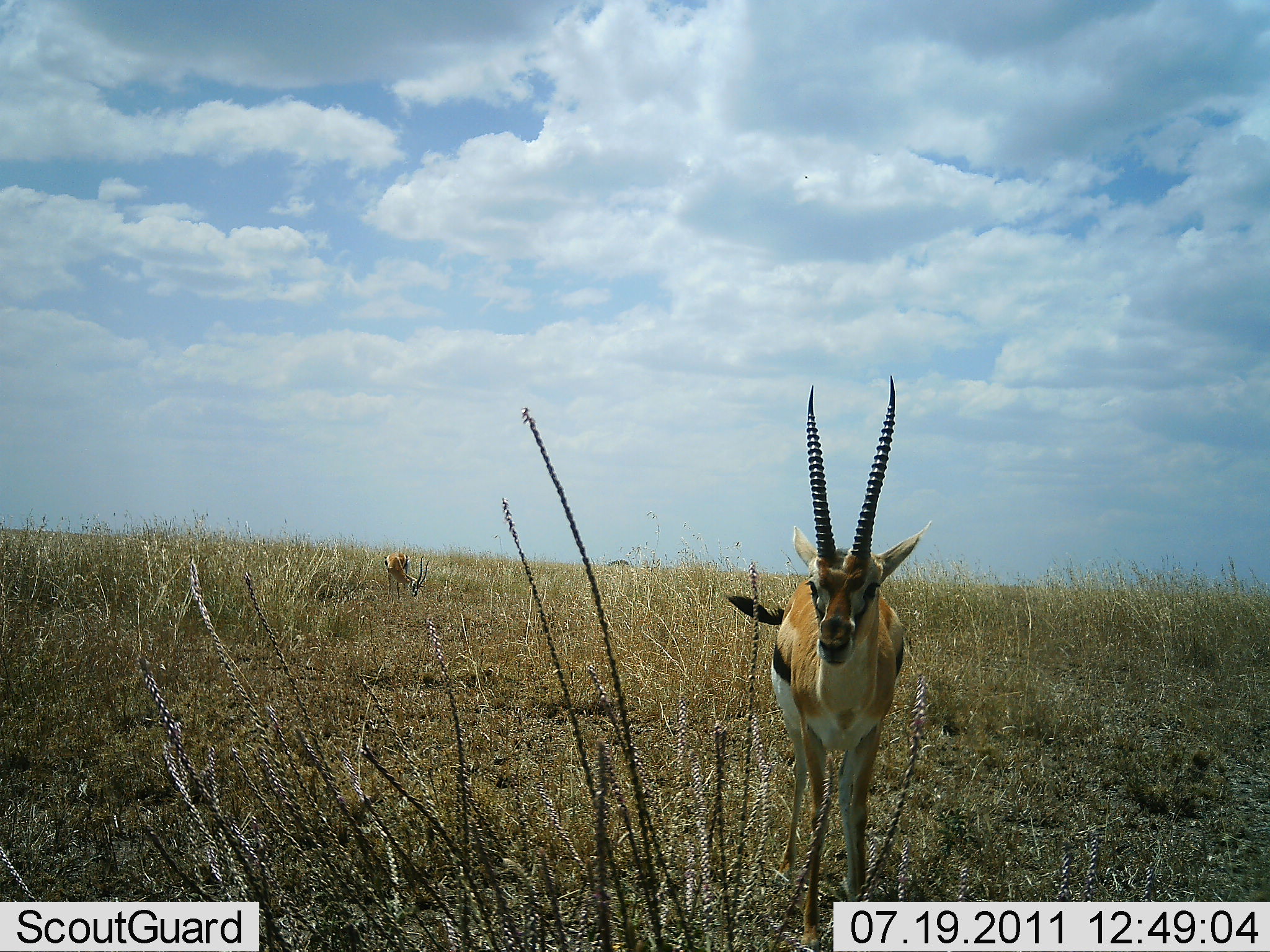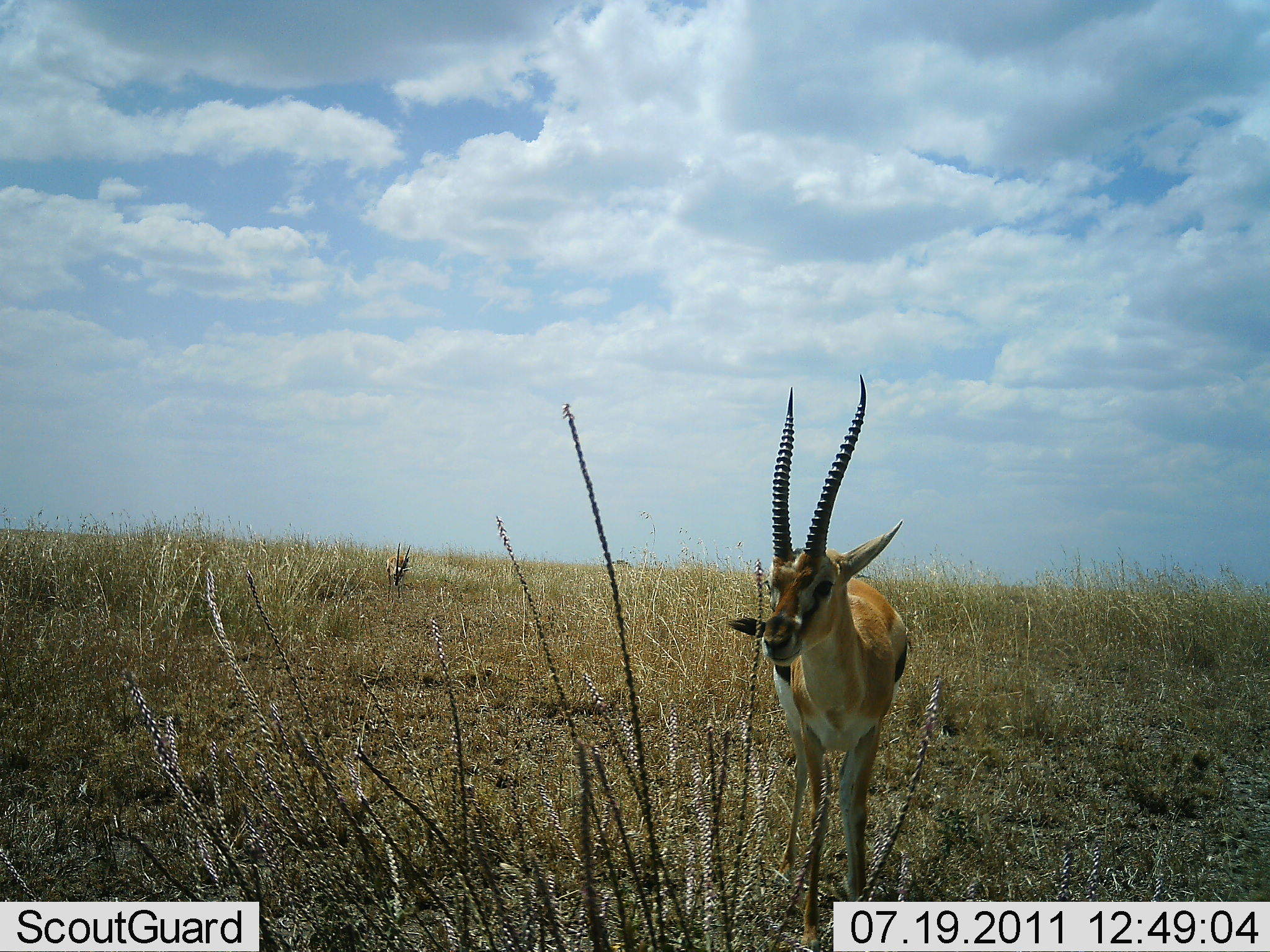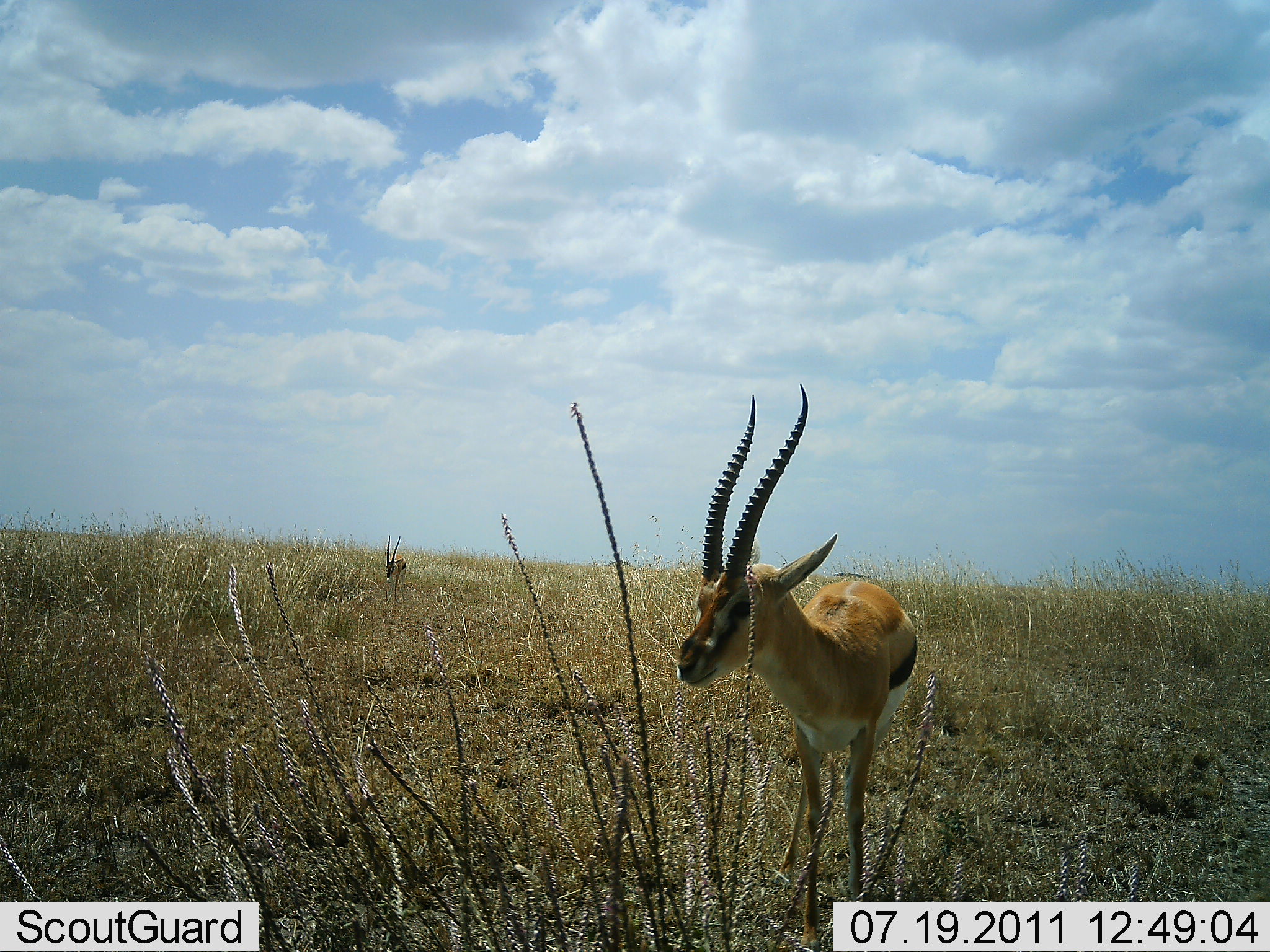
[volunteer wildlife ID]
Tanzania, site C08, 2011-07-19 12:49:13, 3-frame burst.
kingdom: Animalia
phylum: Chordata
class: Mammalia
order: Artiodactyla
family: Bovidae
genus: Eudorcas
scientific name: Eudorcas thomsonii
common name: thomson's gazelle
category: gazellethomsons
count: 2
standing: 100%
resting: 0%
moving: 8%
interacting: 0%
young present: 0%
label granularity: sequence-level